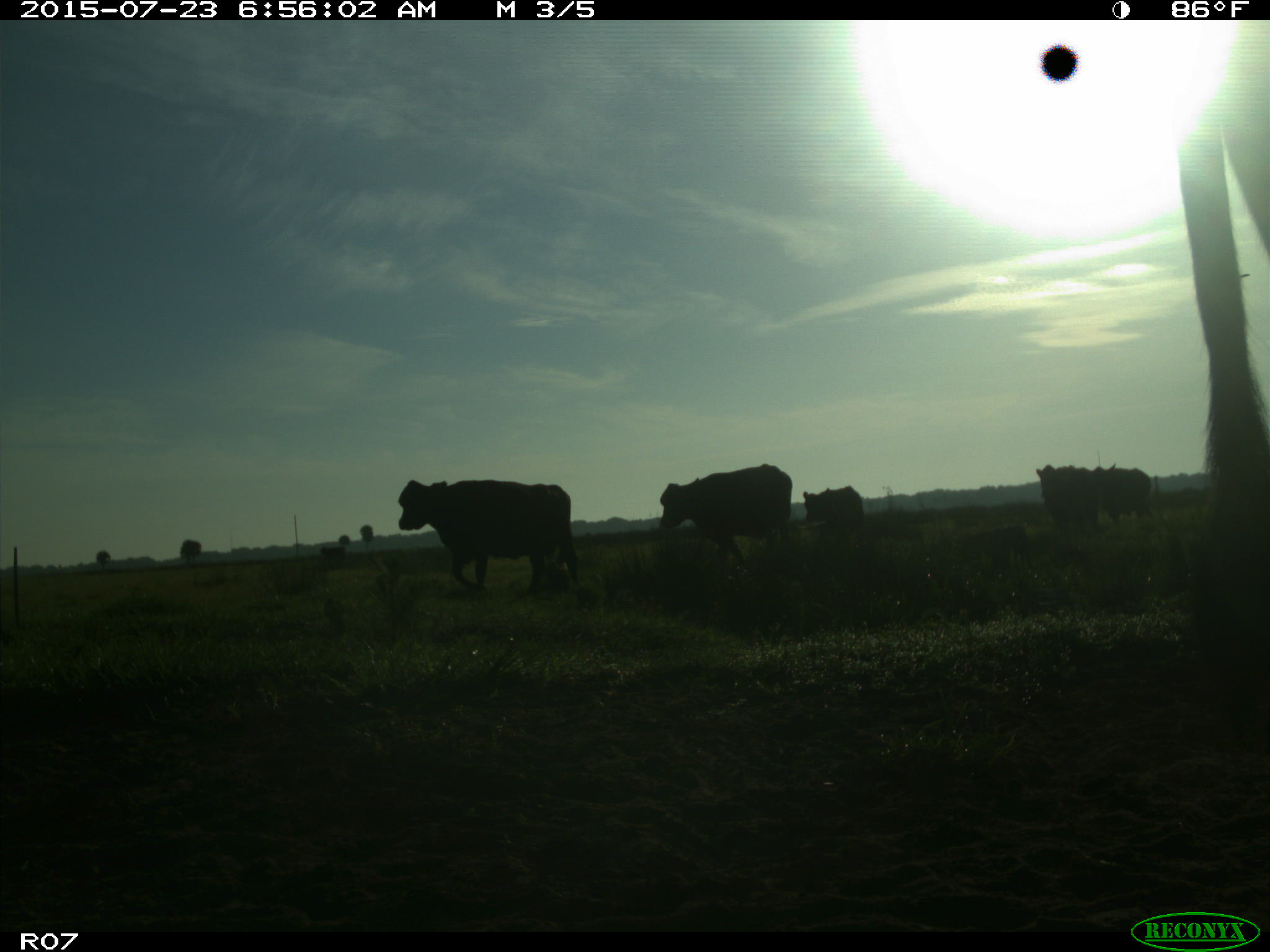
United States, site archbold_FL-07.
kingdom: Animalia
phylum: Chordata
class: Mammalia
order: Artiodactyla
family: Bovidae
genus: Bos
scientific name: Bos taurus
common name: domestic cow